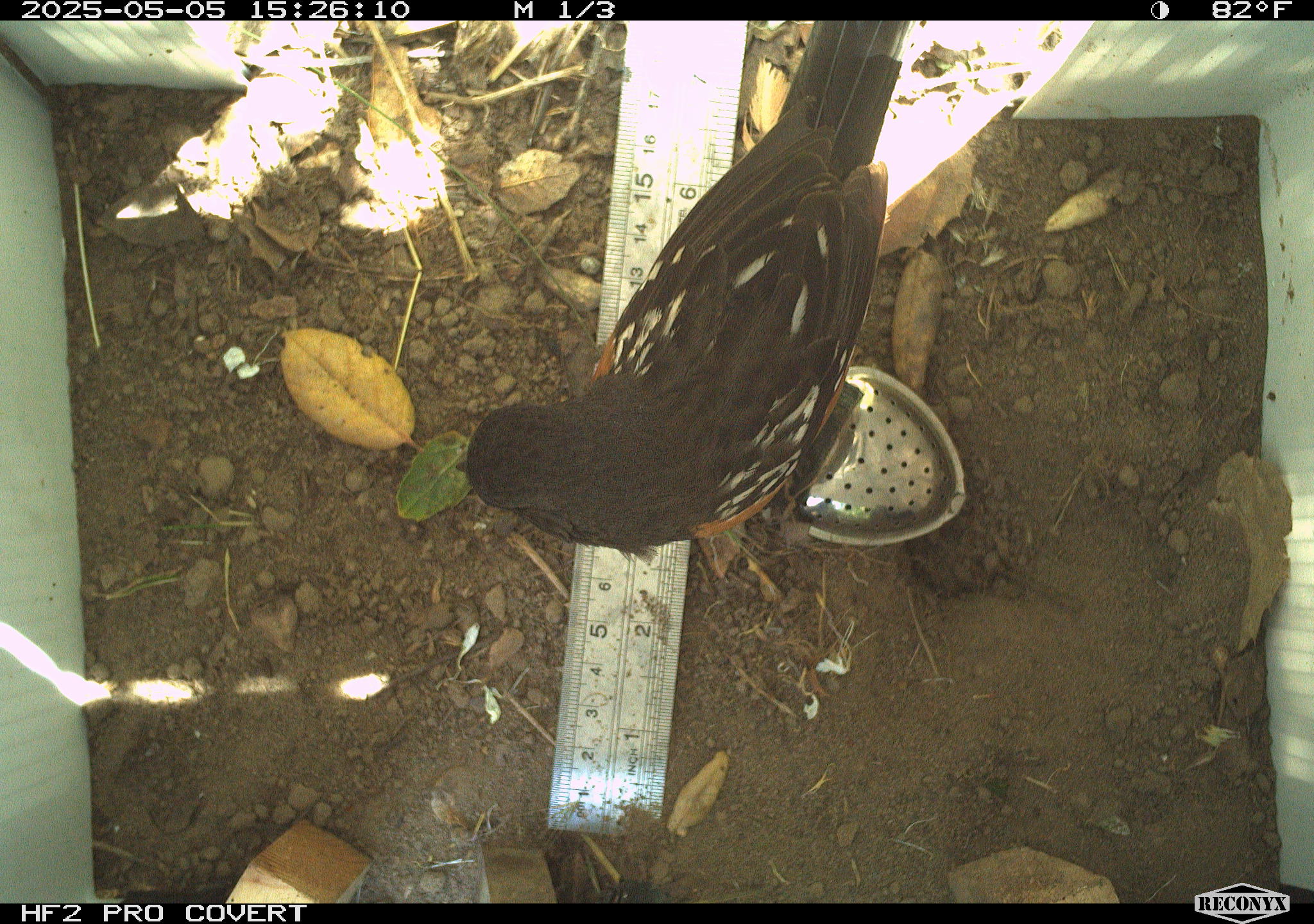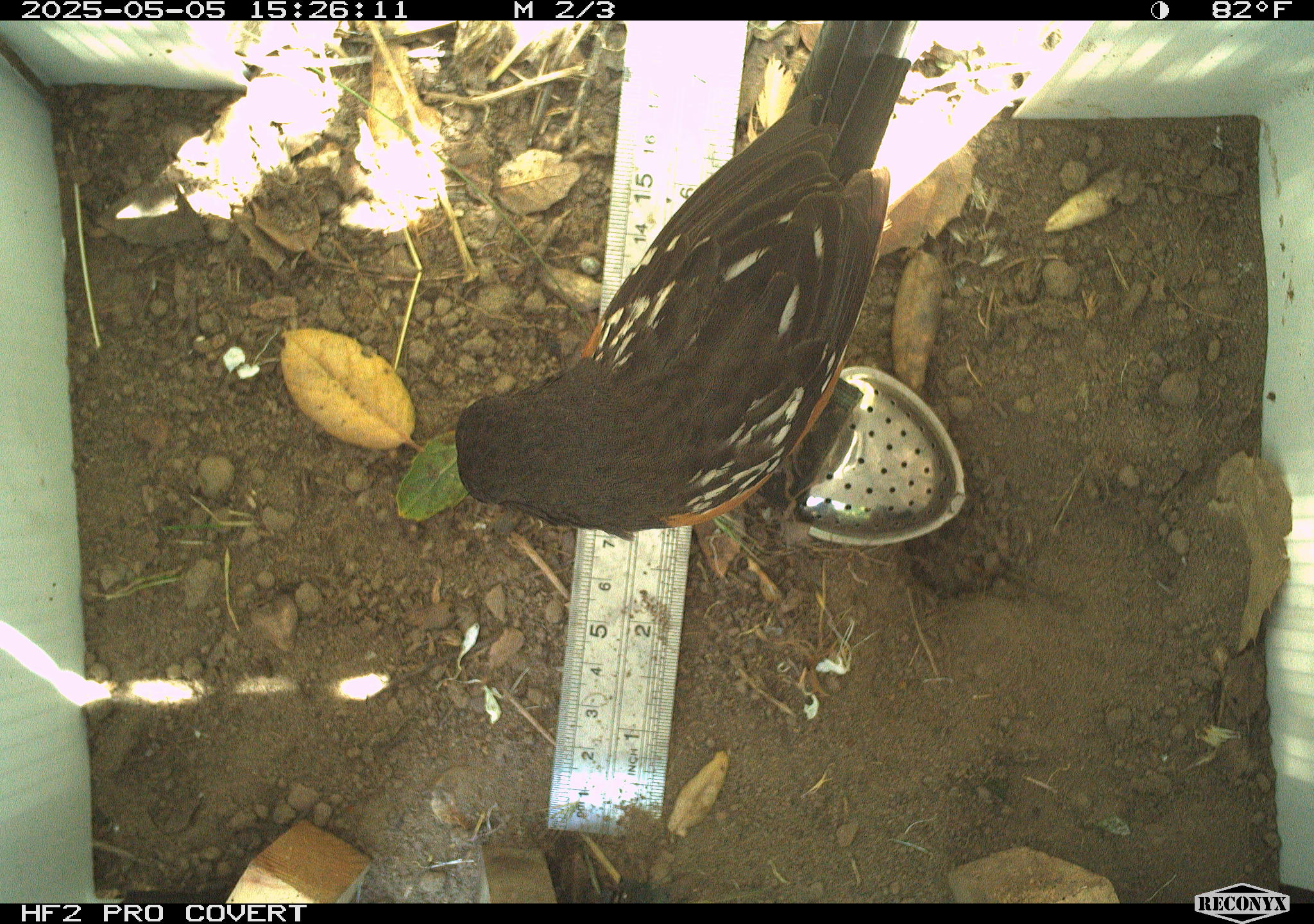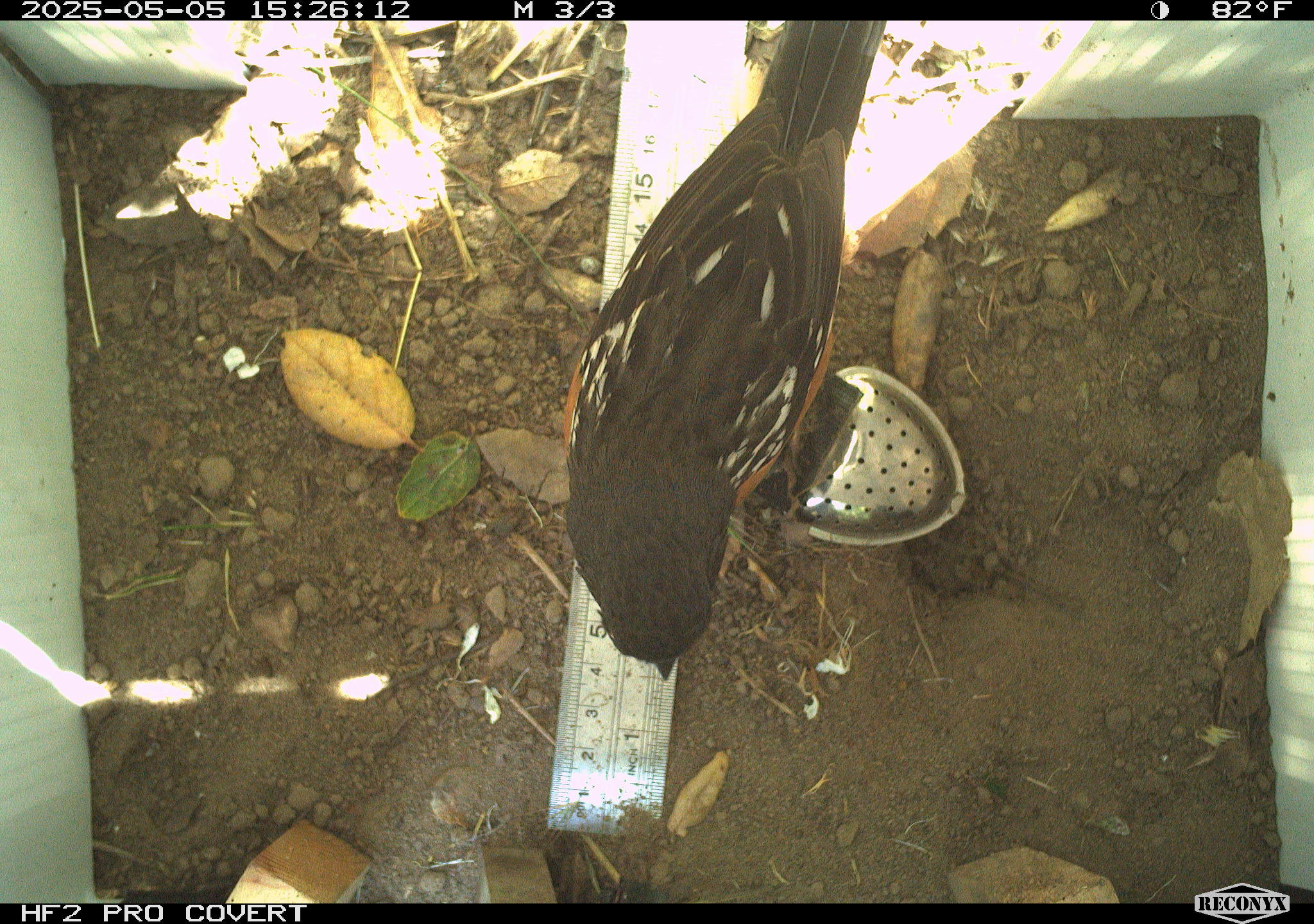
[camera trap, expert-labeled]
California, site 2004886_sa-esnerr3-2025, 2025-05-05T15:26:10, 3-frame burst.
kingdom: Animalia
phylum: Chordata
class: Aves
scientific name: Aves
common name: bird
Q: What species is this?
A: Bird (Aves).